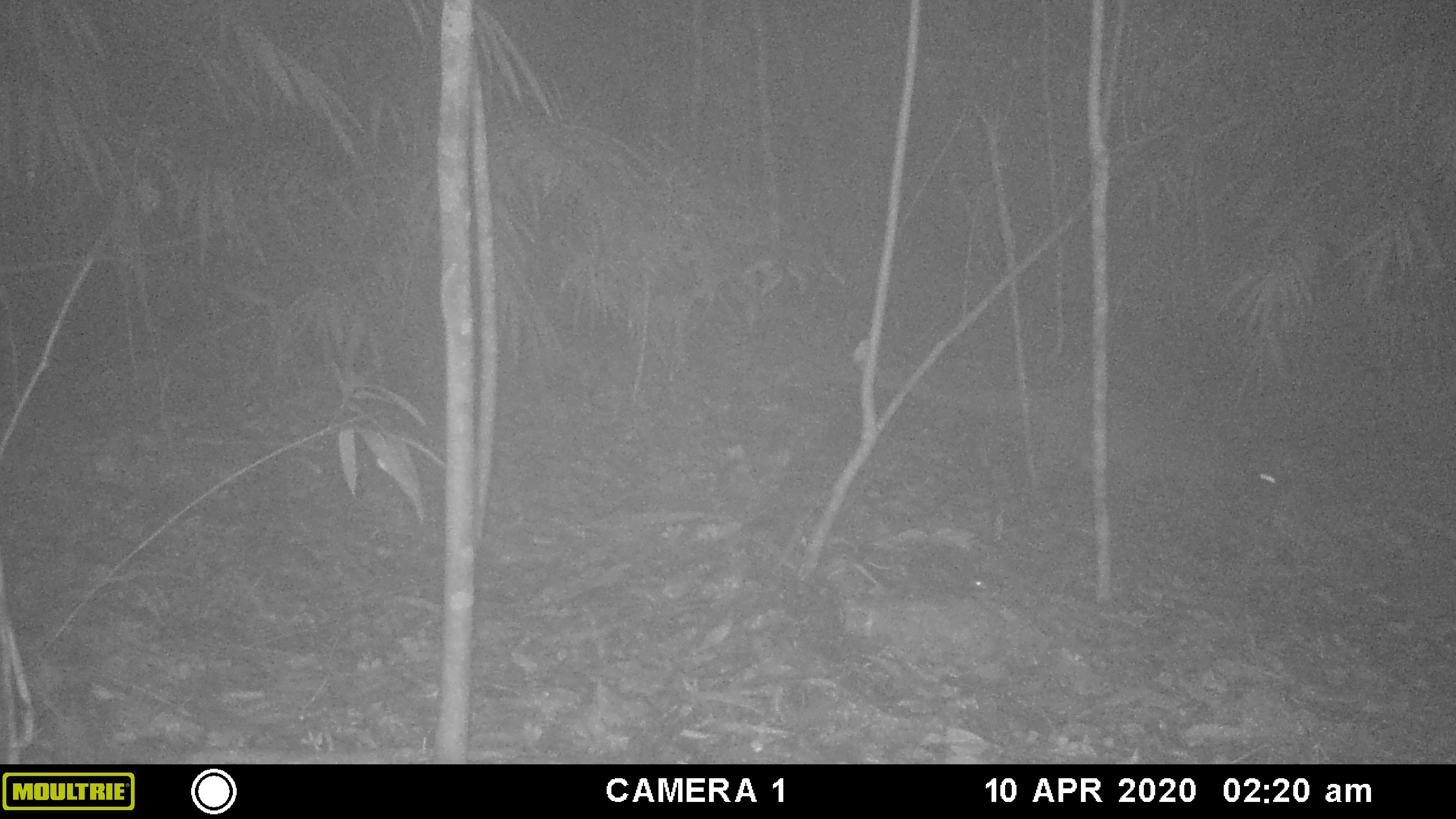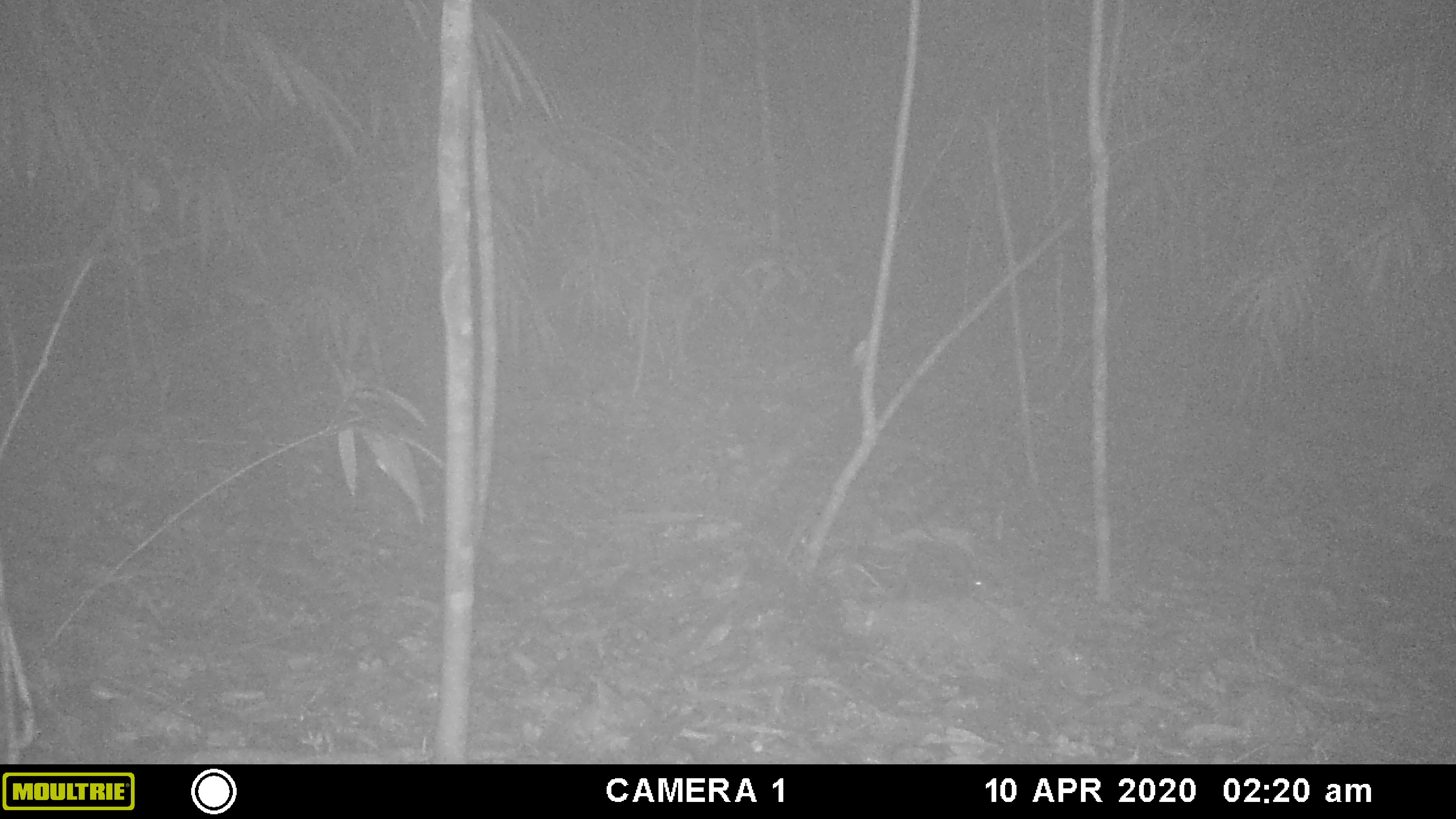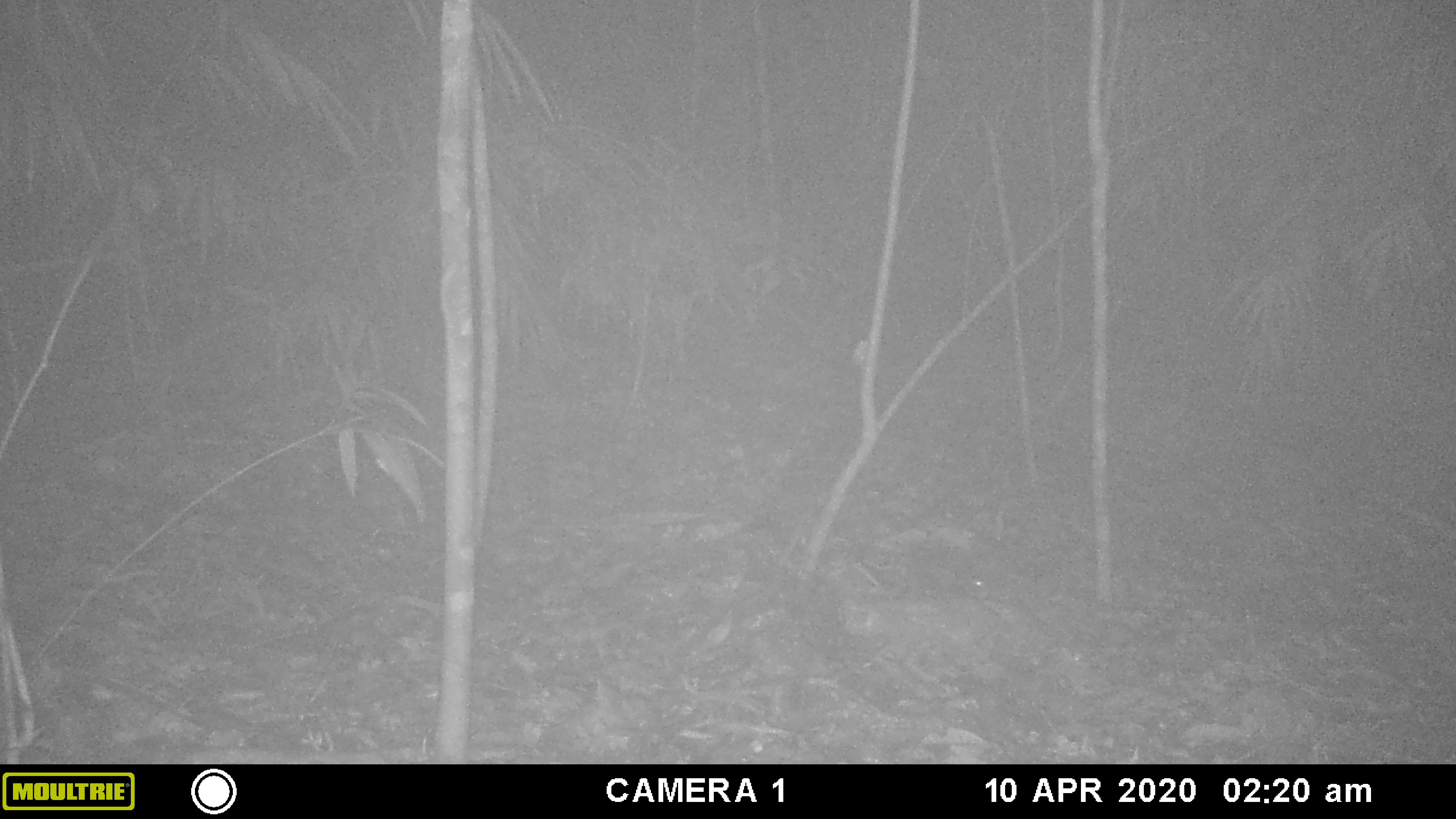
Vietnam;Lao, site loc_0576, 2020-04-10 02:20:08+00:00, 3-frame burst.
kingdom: Animalia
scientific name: Animalia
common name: animal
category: unidentified animal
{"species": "unidentified animal (animal) (Animalia)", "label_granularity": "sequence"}